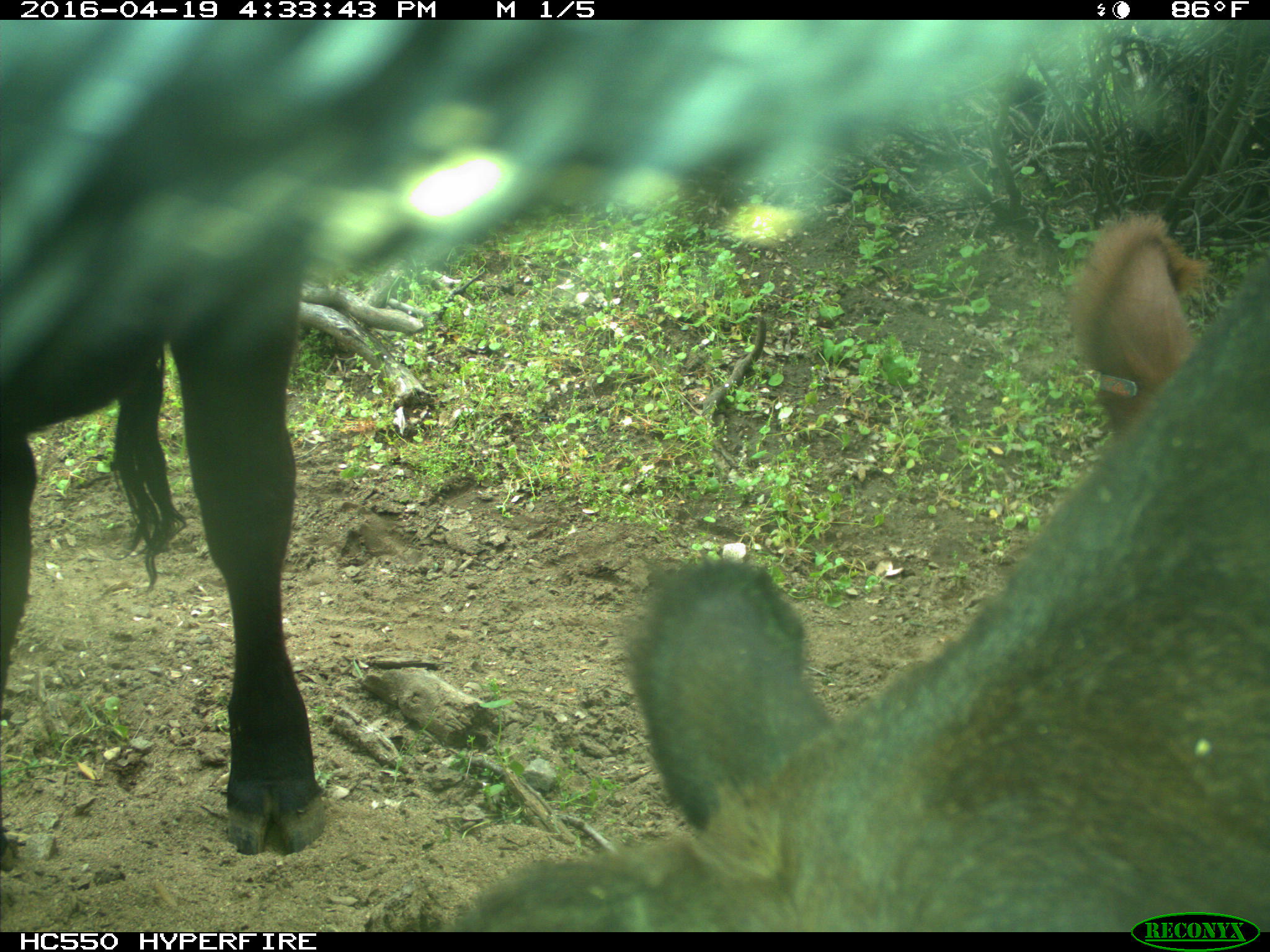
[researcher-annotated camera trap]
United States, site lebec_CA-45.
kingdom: Animalia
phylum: Chordata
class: Mammalia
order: Artiodactyla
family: Bovidae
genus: Bos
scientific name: Bos taurus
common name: domestic cow